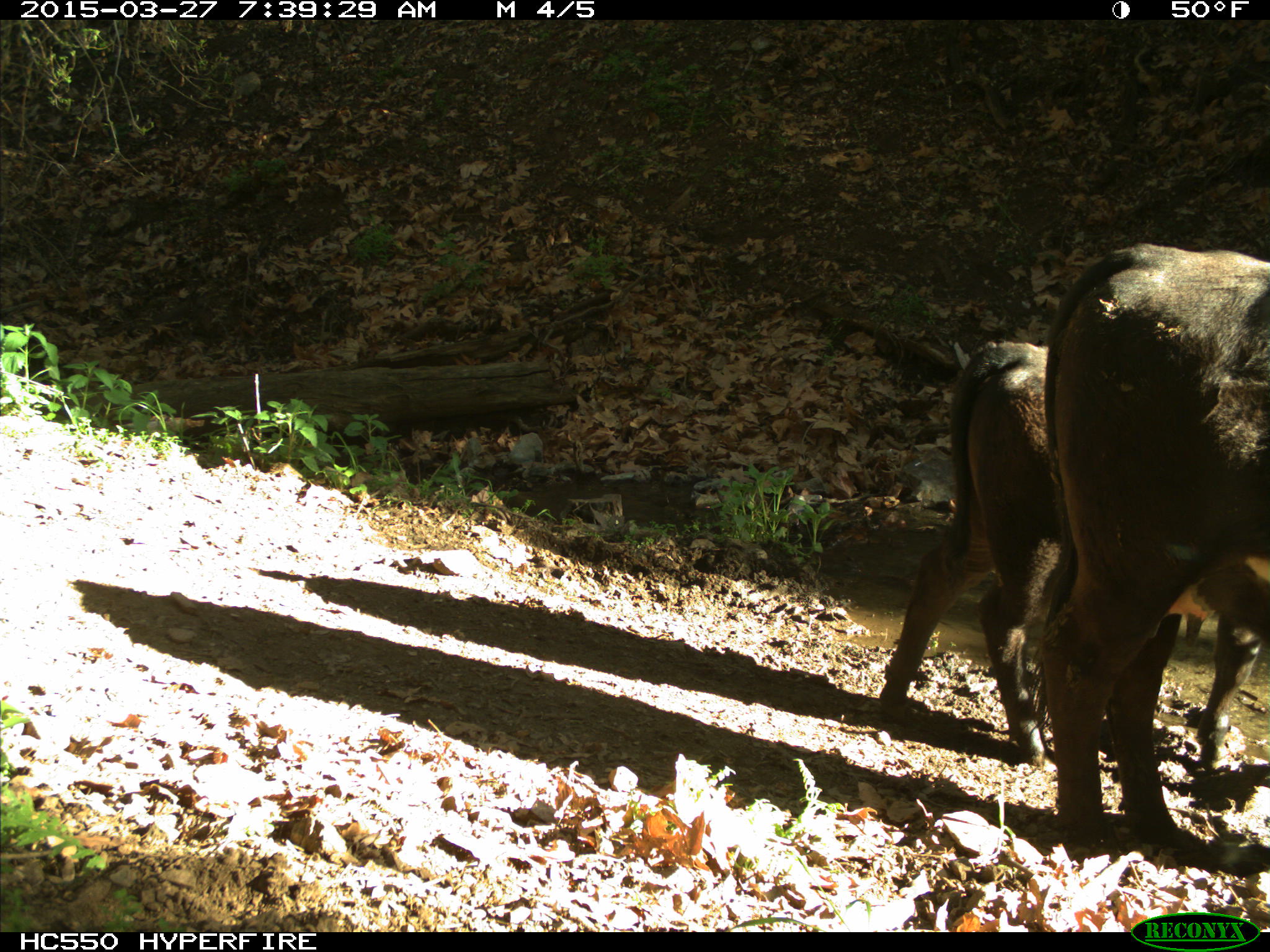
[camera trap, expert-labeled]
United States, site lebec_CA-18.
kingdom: Animalia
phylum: Chordata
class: Mammalia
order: Artiodactyla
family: Bovidae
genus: Bos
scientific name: Bos taurus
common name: domestic cow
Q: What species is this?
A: Bos taurus (domestic cow).